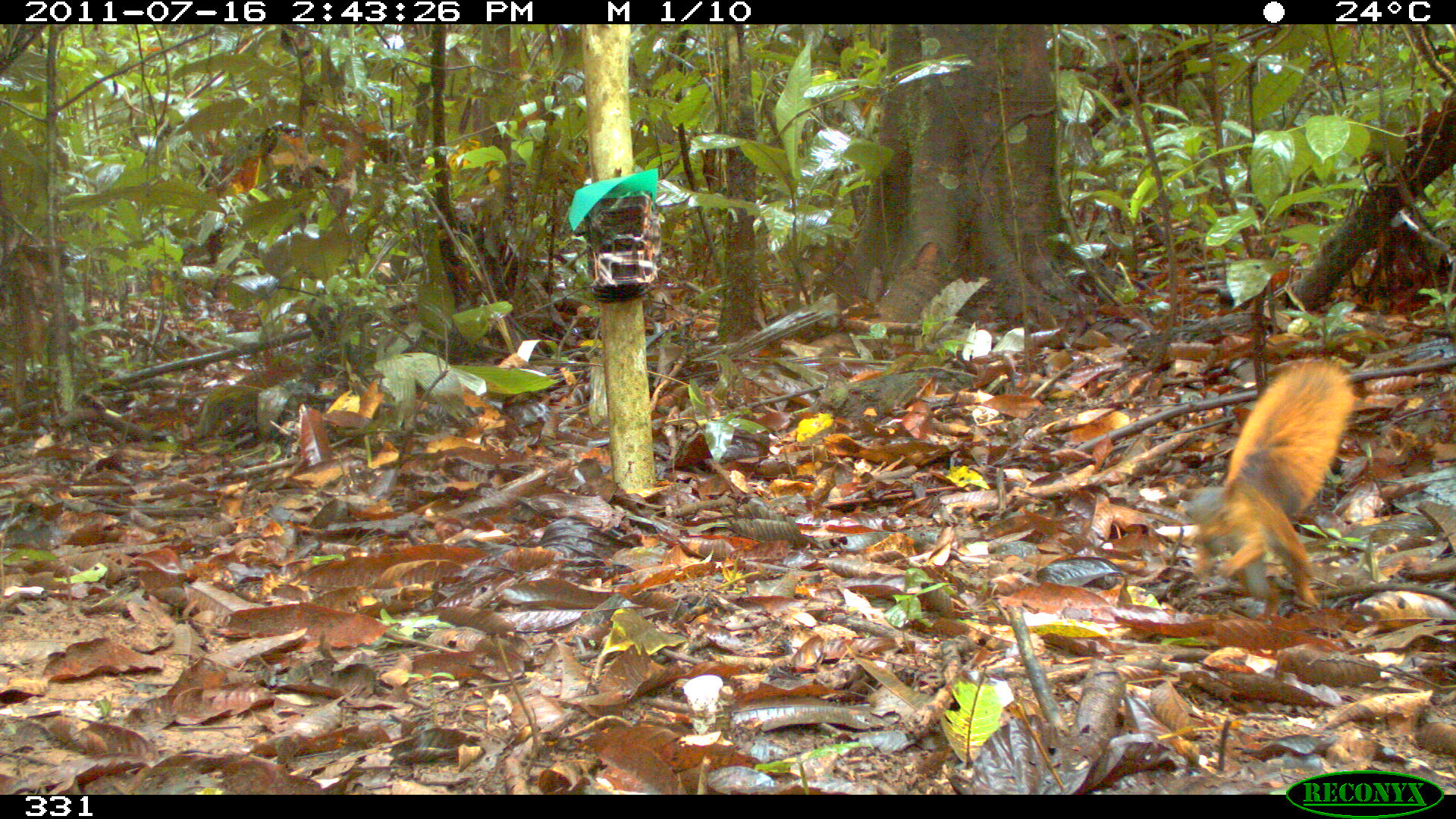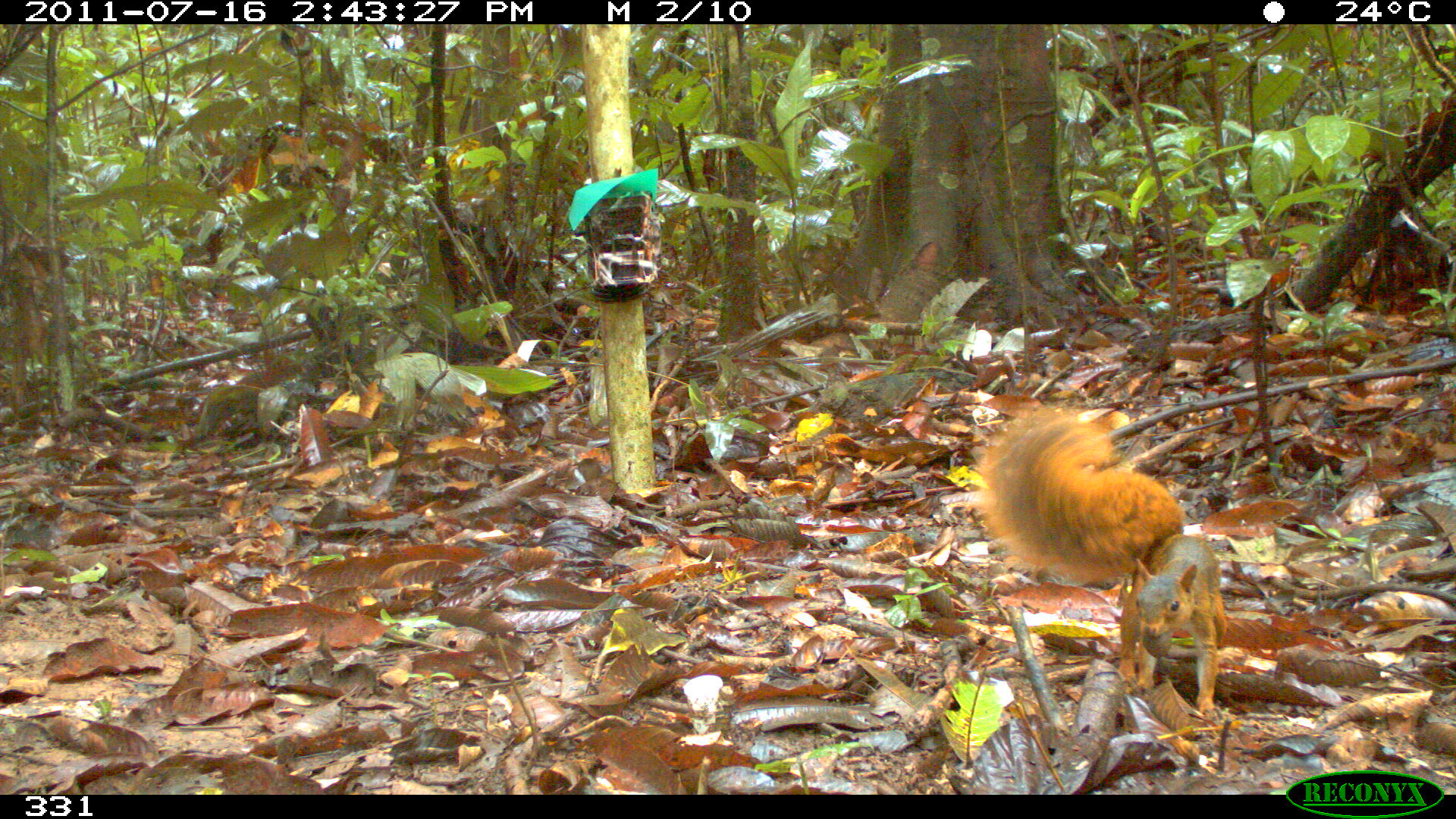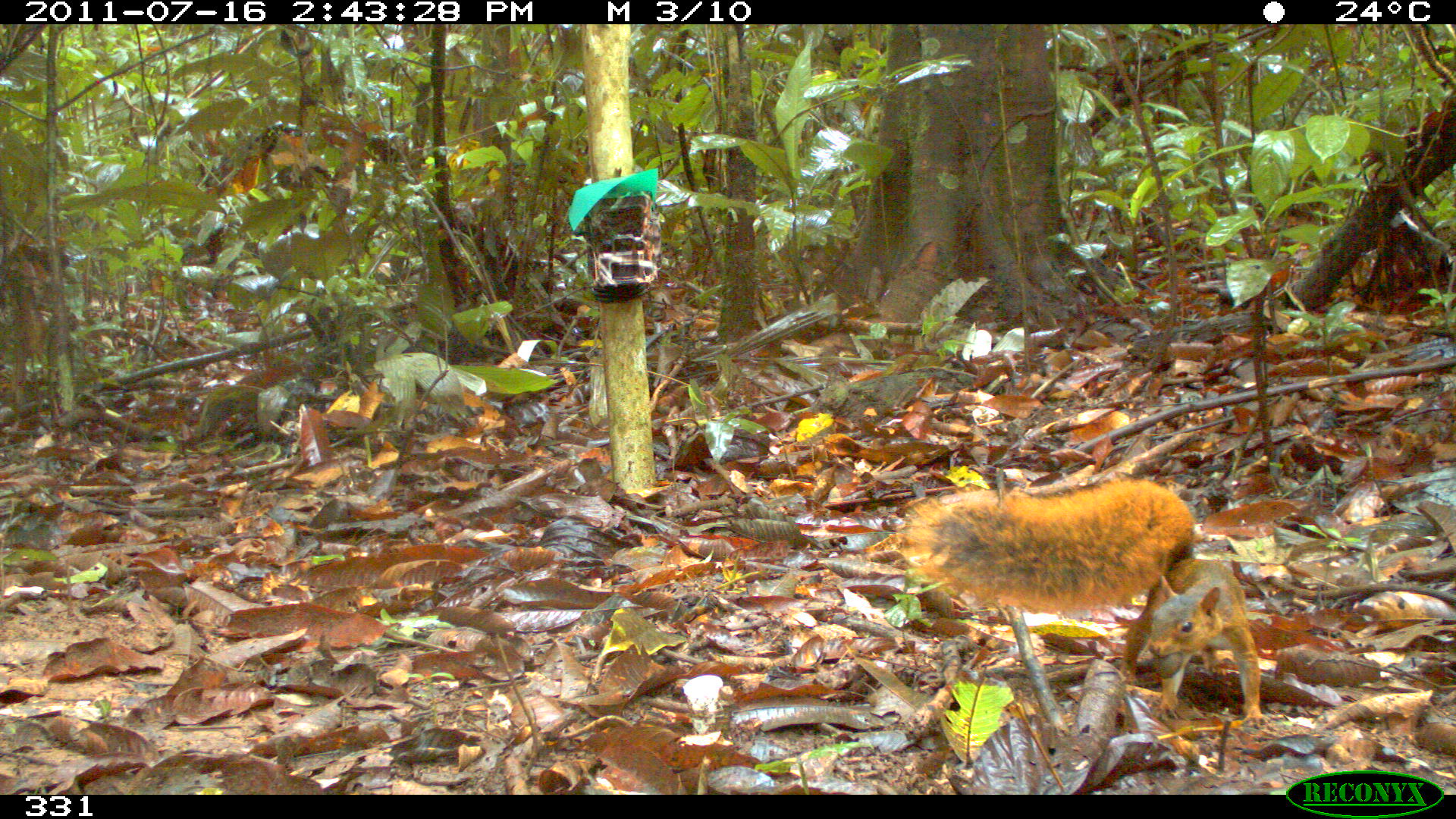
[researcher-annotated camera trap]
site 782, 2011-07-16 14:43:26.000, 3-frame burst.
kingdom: Animalia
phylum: Chordata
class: Mammalia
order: Rodentia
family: Sciuridae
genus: Sciurus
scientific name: Sciurus spadiceus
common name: southern amazon red squirrel